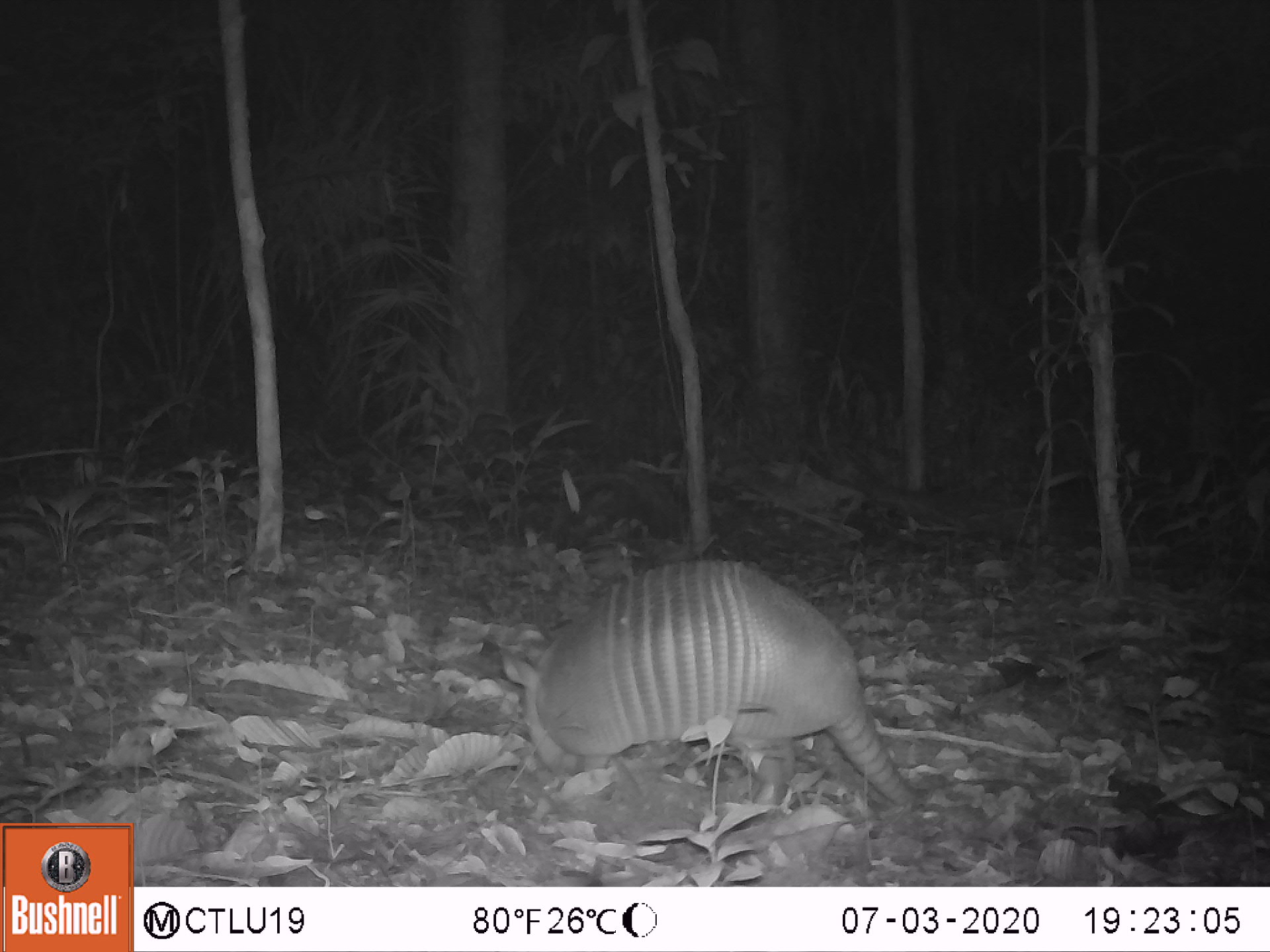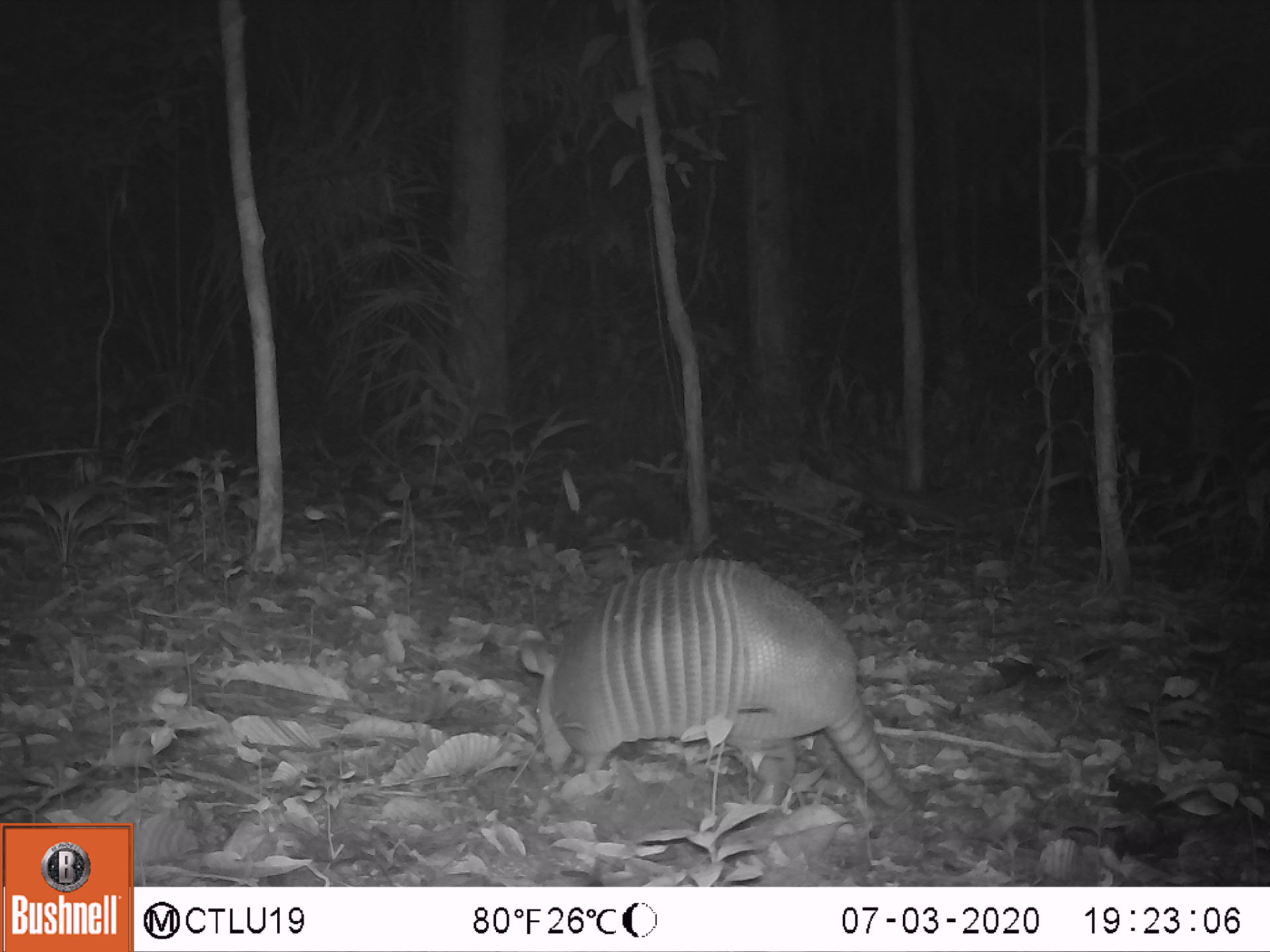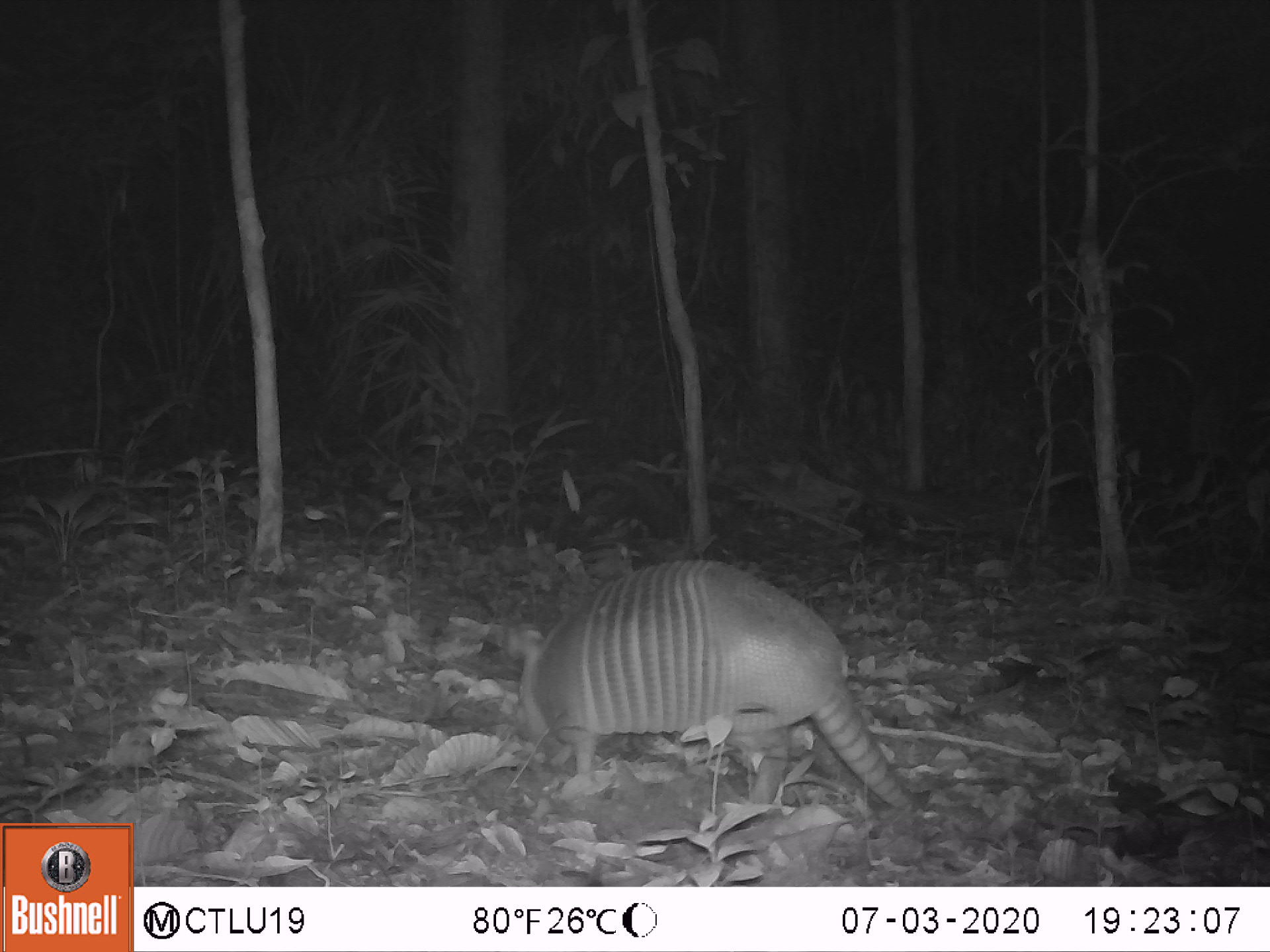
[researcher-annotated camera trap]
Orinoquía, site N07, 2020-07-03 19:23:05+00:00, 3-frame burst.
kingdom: Animalia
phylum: Chordata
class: Mammalia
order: Cingulata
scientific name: Cingulata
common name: armadillo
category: unknown armadillo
Unknown armadillo (armadillo) (Cingulata).